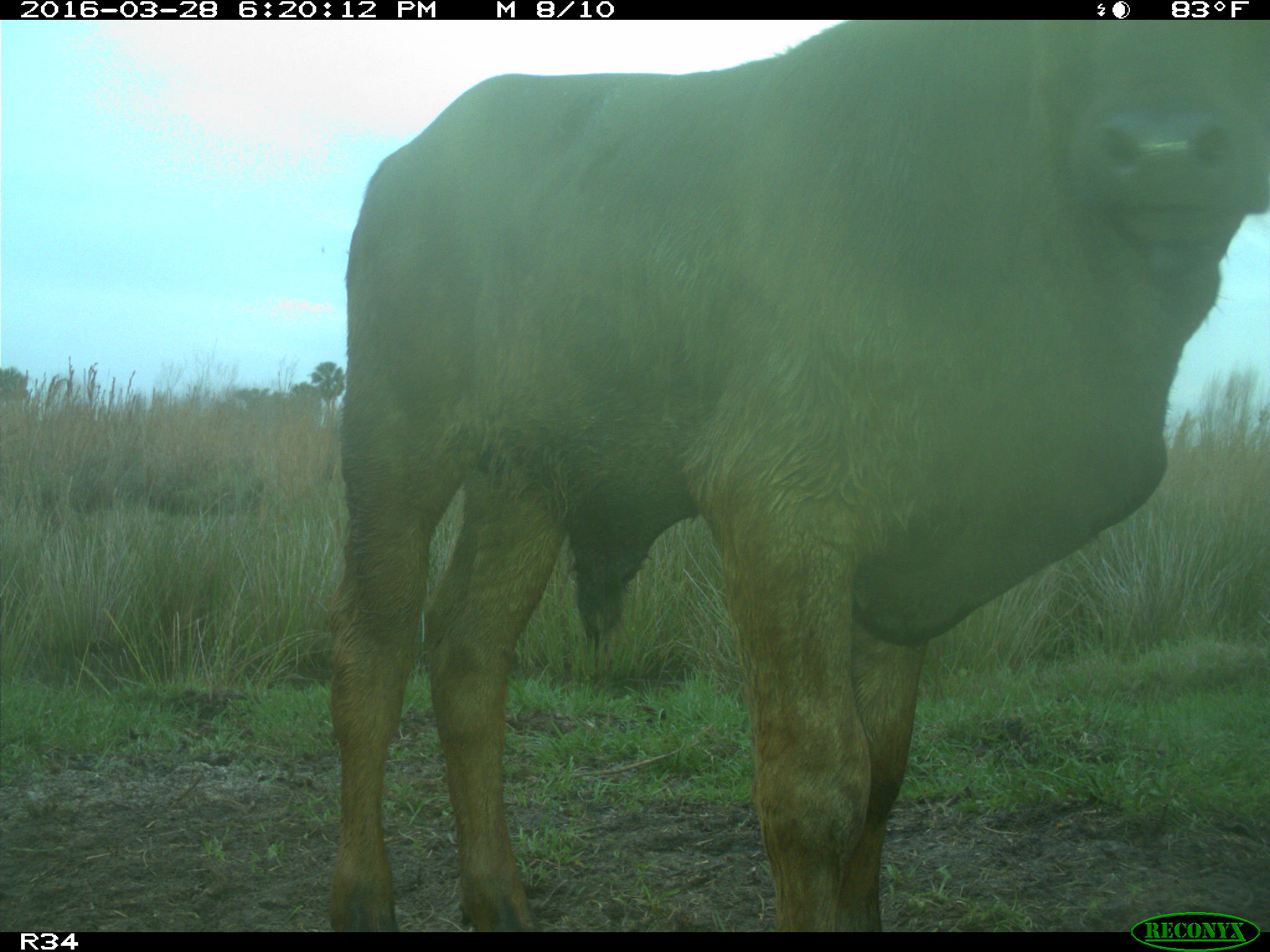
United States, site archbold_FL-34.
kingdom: Animalia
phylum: Chordata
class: Mammalia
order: Artiodactyla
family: Bovidae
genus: Bos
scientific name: Bos taurus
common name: domestic cow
Bos taurus (domestic cow).